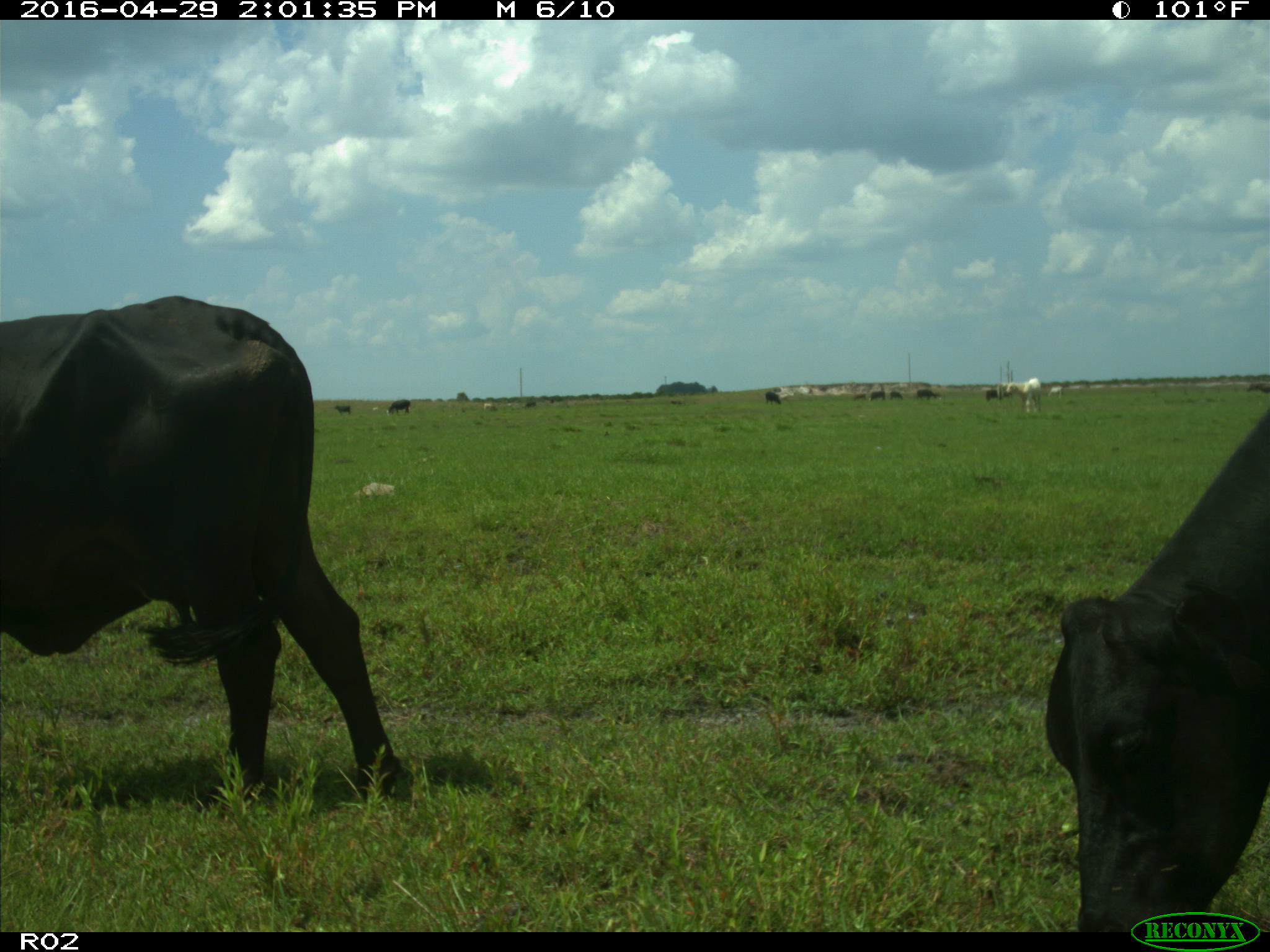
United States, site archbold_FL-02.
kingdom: Animalia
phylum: Chordata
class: Mammalia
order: Artiodactyla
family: Bovidae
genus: Bos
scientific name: Bos taurus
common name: domestic cow